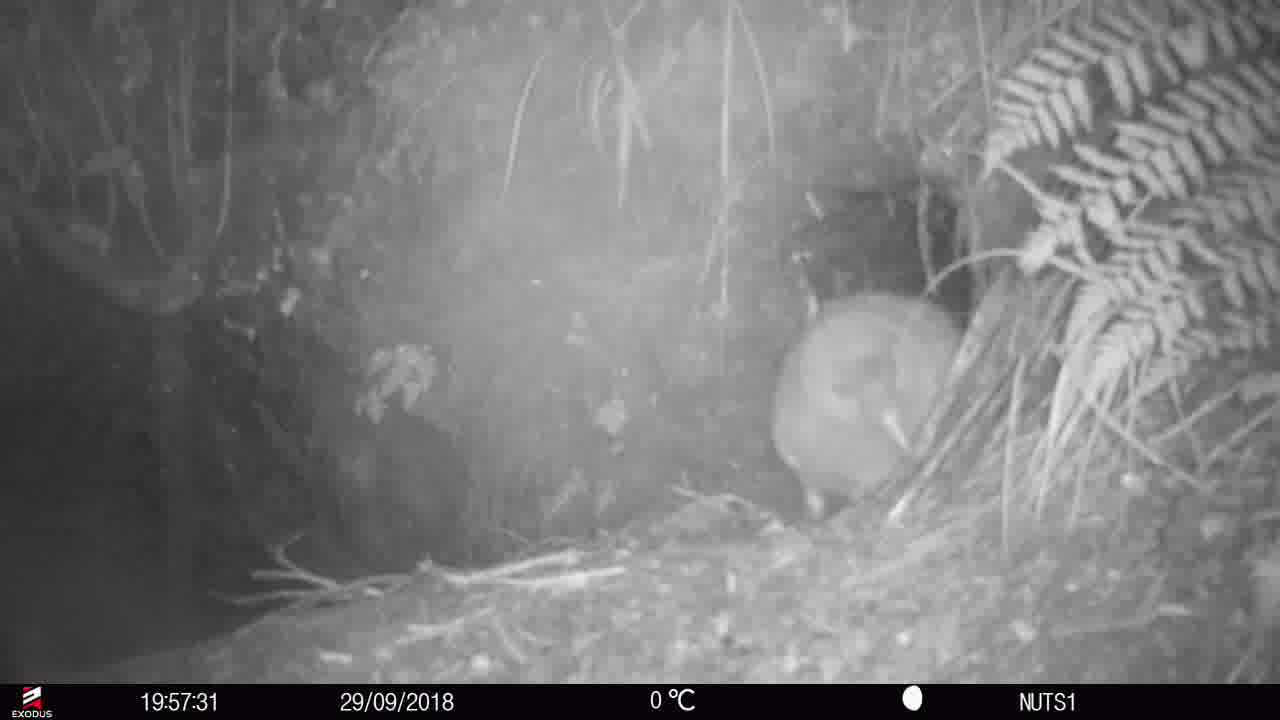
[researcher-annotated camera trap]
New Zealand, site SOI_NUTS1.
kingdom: Animalia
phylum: Chordata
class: Aves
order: Apterygiformes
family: Apterygidae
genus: Apteryx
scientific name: Apteryx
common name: kiwi